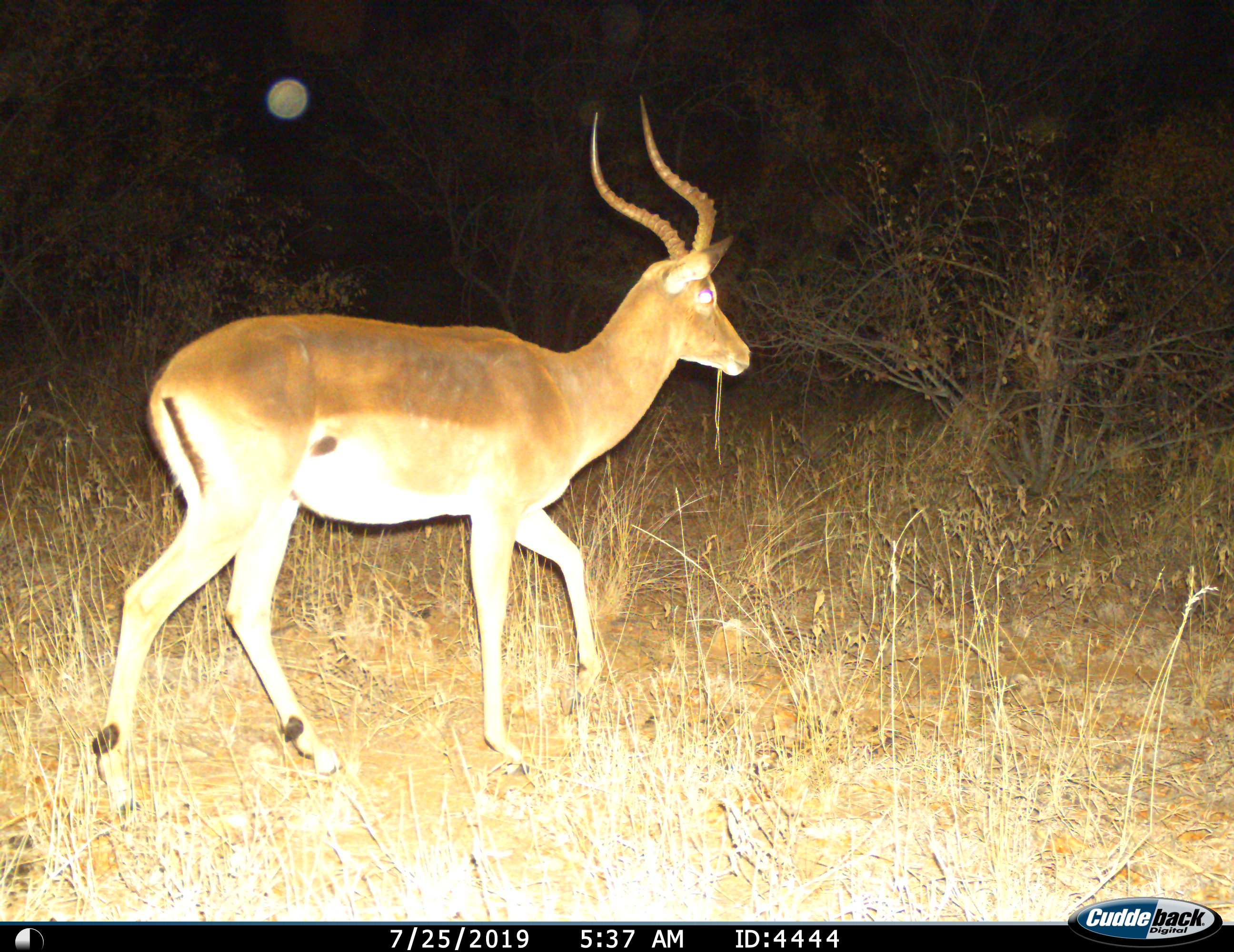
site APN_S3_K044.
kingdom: Animalia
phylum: Chordata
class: Mammalia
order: Artiodactyla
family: Bovidae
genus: Aepyceros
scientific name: Aepyceros melampus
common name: impala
Impala (Aepyceros melampus), count 1. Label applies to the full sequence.